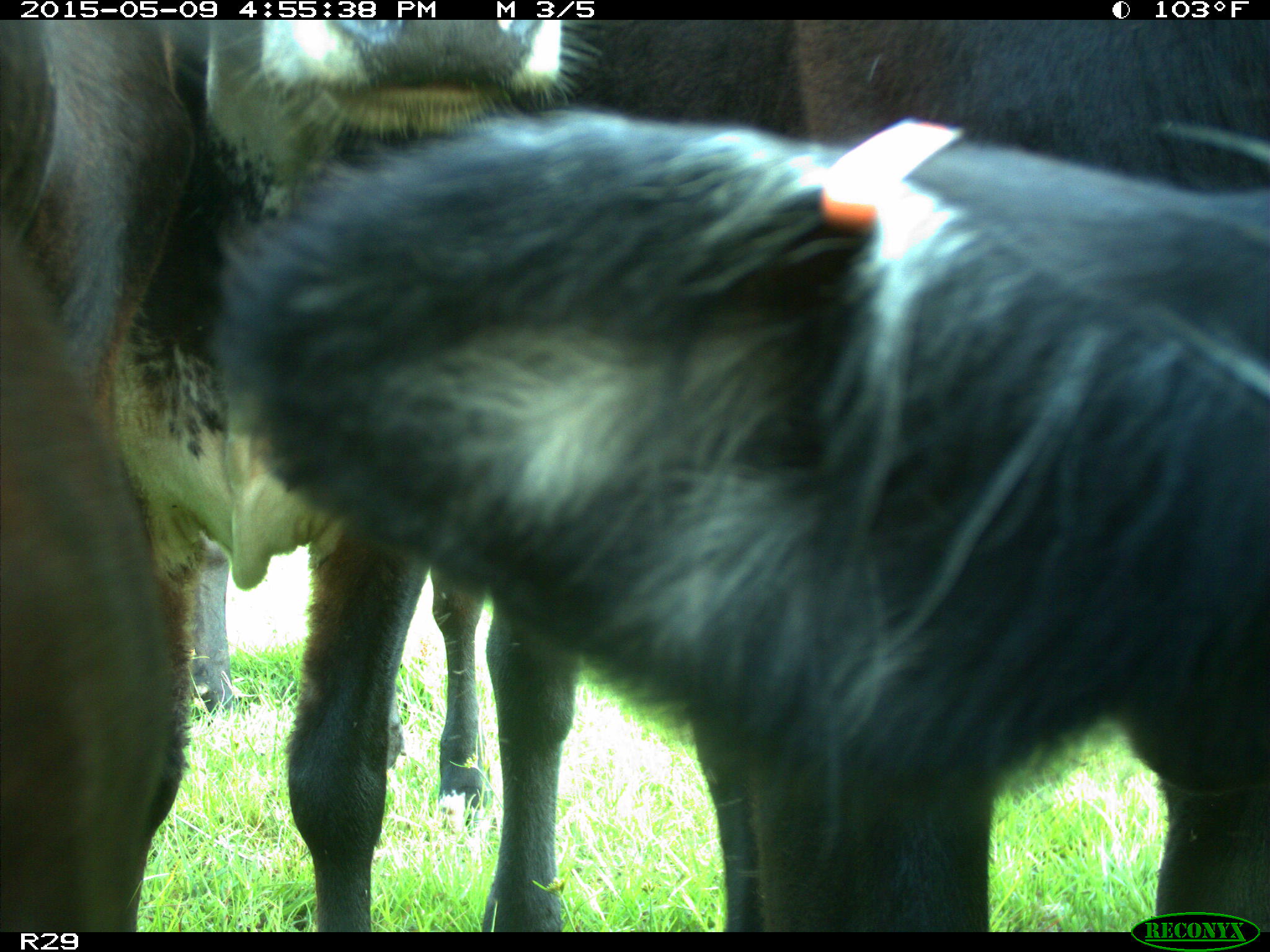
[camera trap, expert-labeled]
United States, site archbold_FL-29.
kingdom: Animalia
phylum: Chordata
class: Mammalia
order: Artiodactyla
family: Bovidae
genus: Bos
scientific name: Bos taurus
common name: domestic cow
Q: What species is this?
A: Bos taurus (domestic cow).